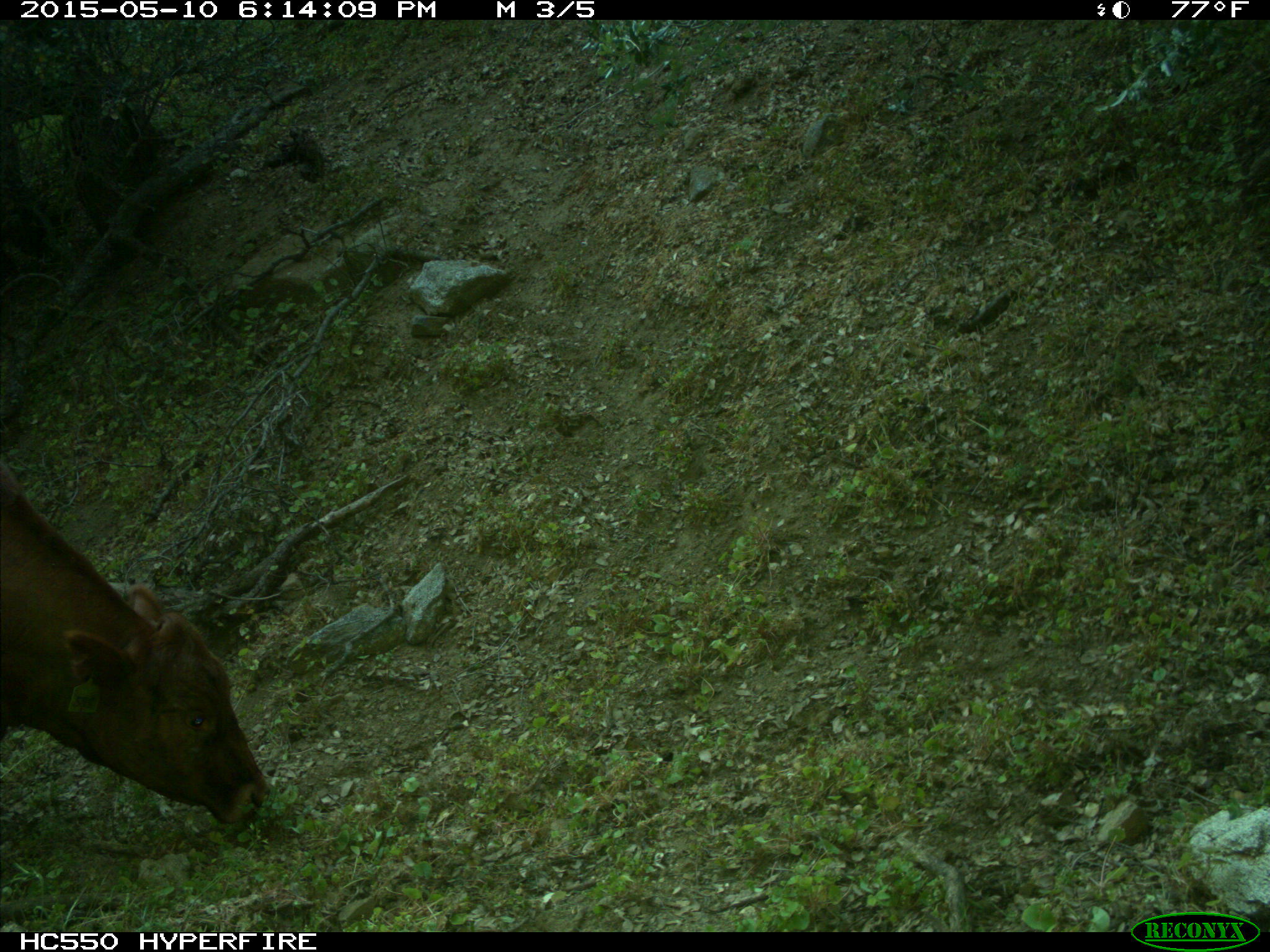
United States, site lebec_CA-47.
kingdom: Animalia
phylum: Chordata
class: Mammalia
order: Artiodactyla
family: Bovidae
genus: Bos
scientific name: Bos taurus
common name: domestic cow